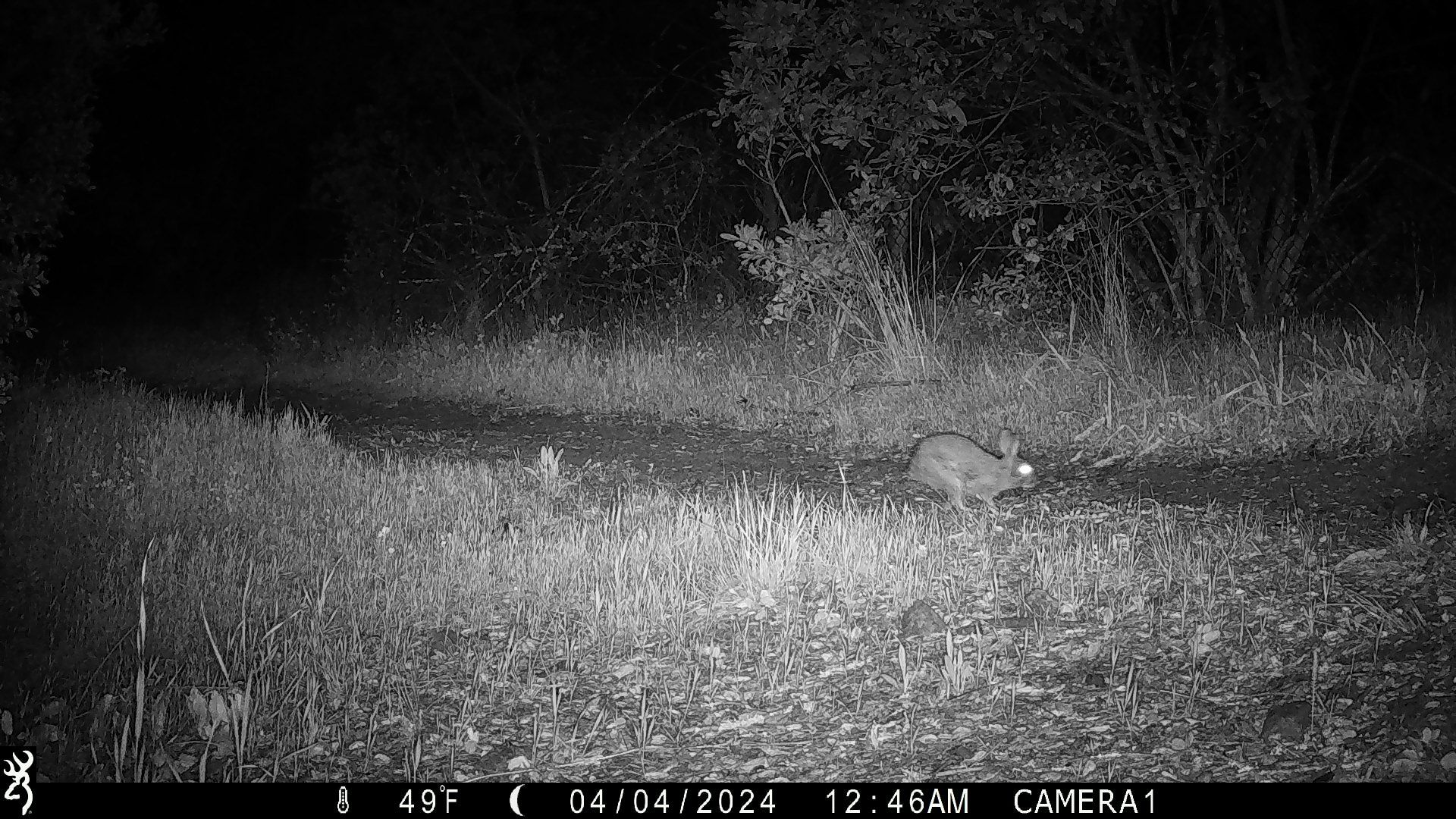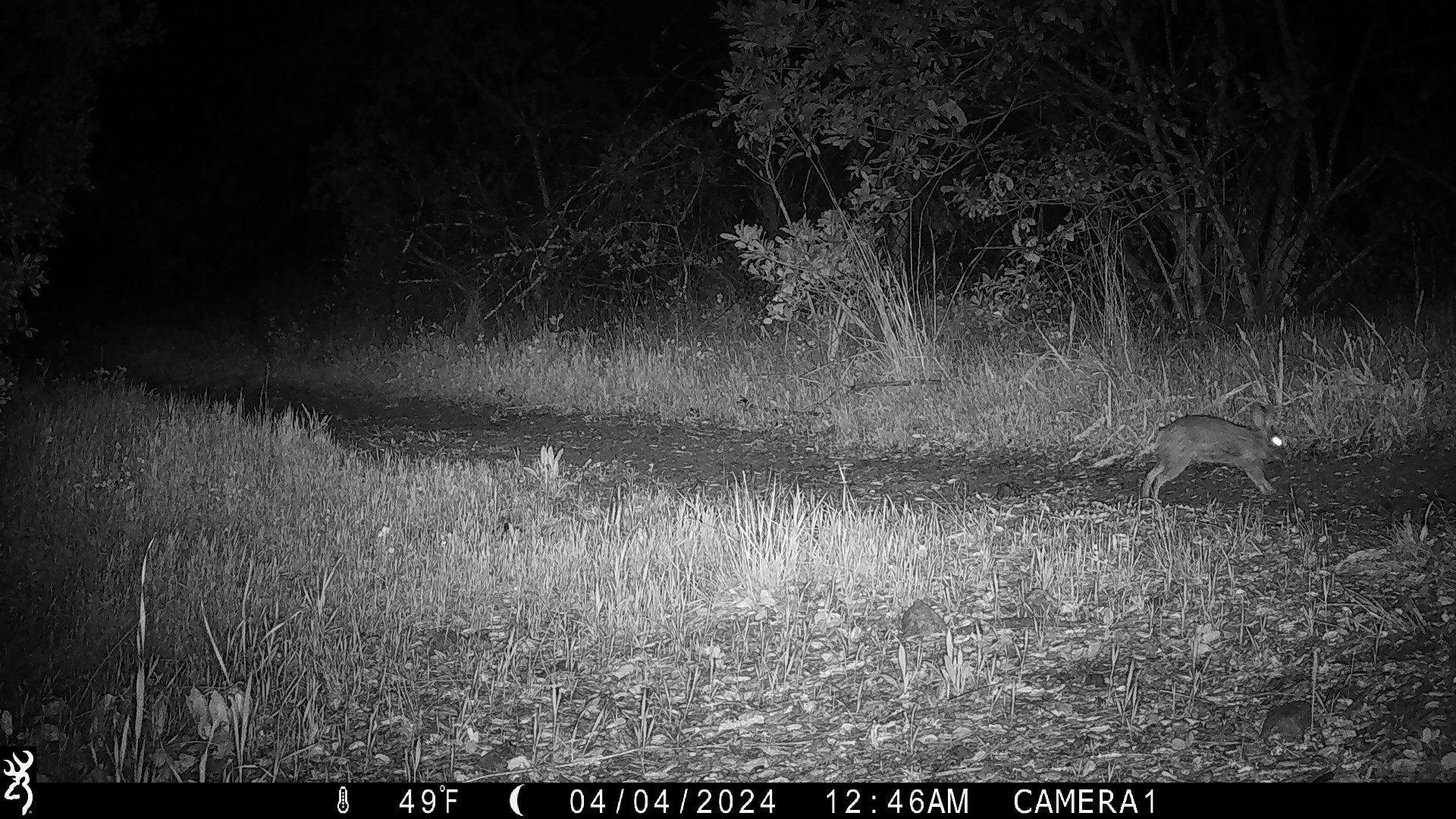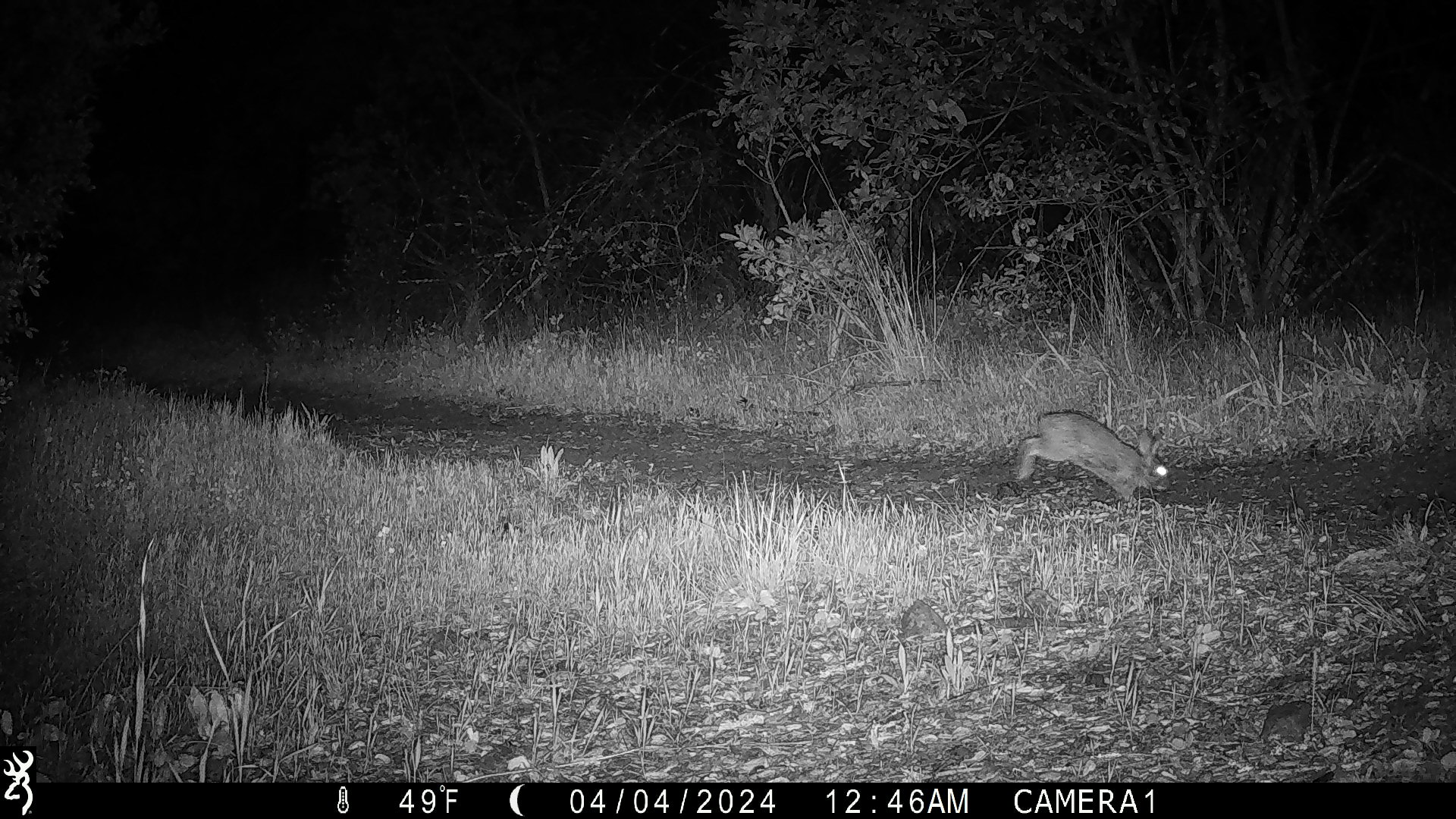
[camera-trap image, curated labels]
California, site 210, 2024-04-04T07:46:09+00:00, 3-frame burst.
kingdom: Animalia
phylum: Chordata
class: Mammalia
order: Lagomorpha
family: Leporidae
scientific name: Leporidae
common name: rabbit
Rabbit (Leporidae).